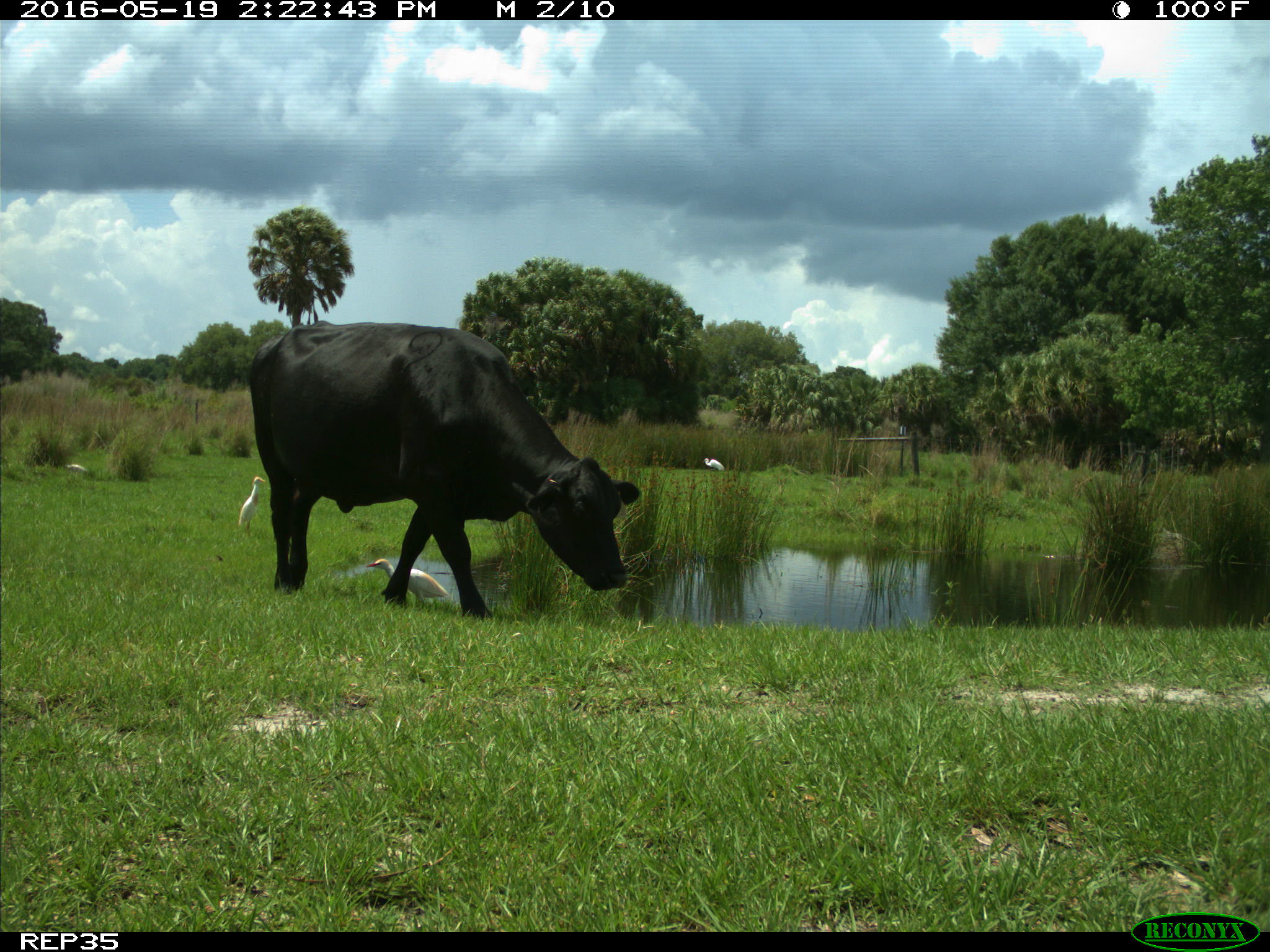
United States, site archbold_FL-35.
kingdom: Animalia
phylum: Chordata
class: Mammalia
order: Artiodactyla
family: Bovidae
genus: Bos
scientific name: Bos taurus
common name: domestic cow